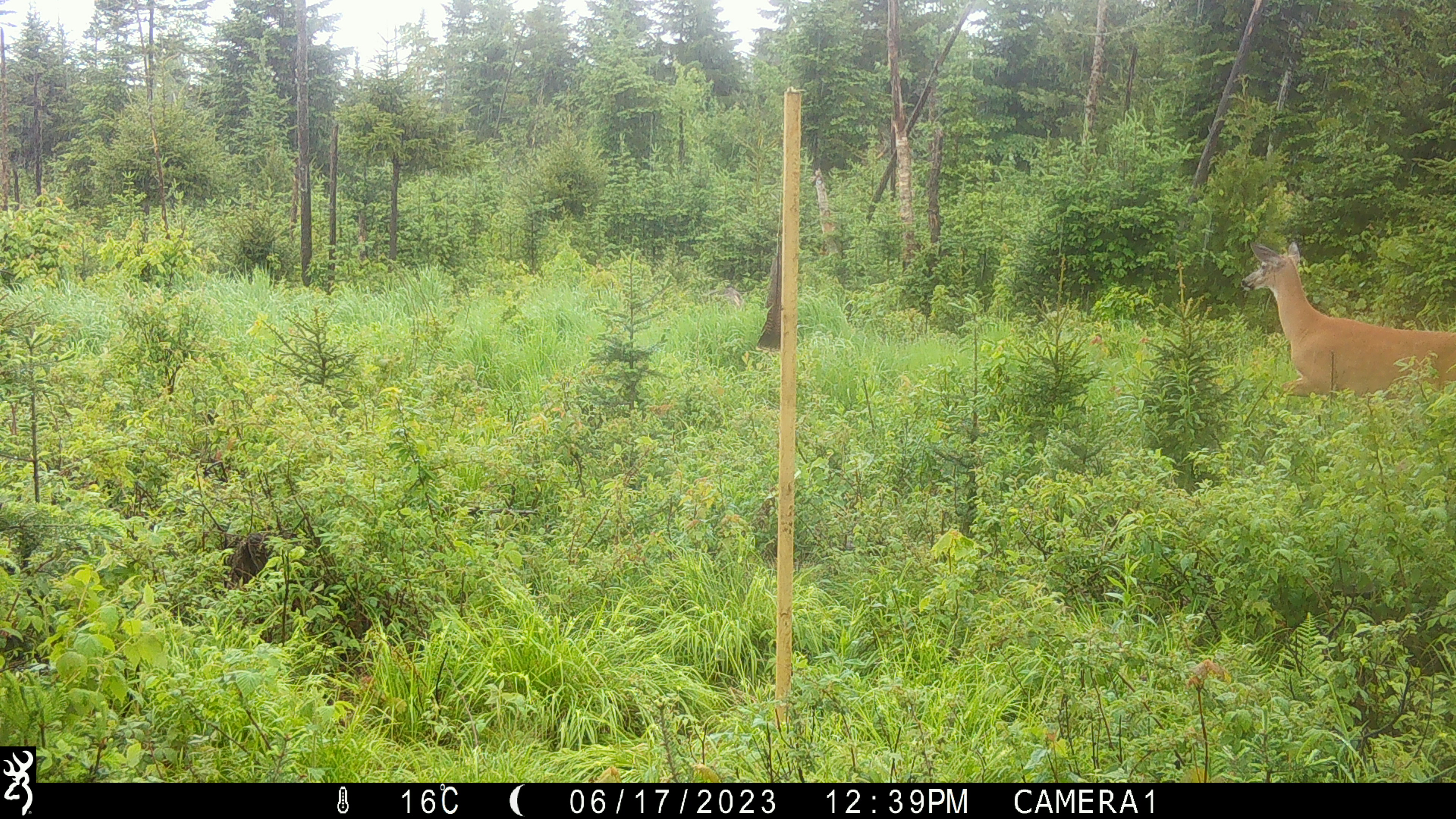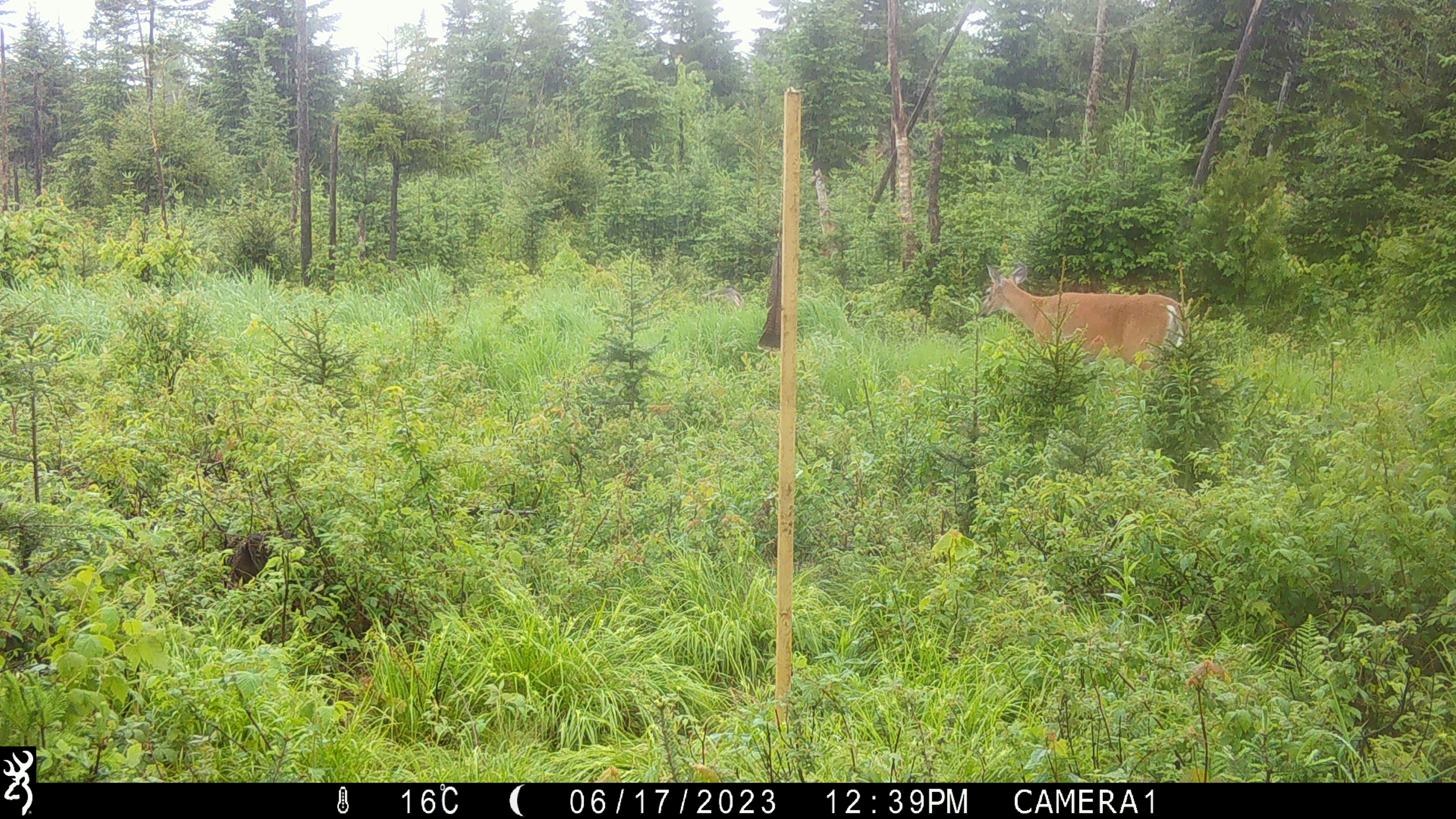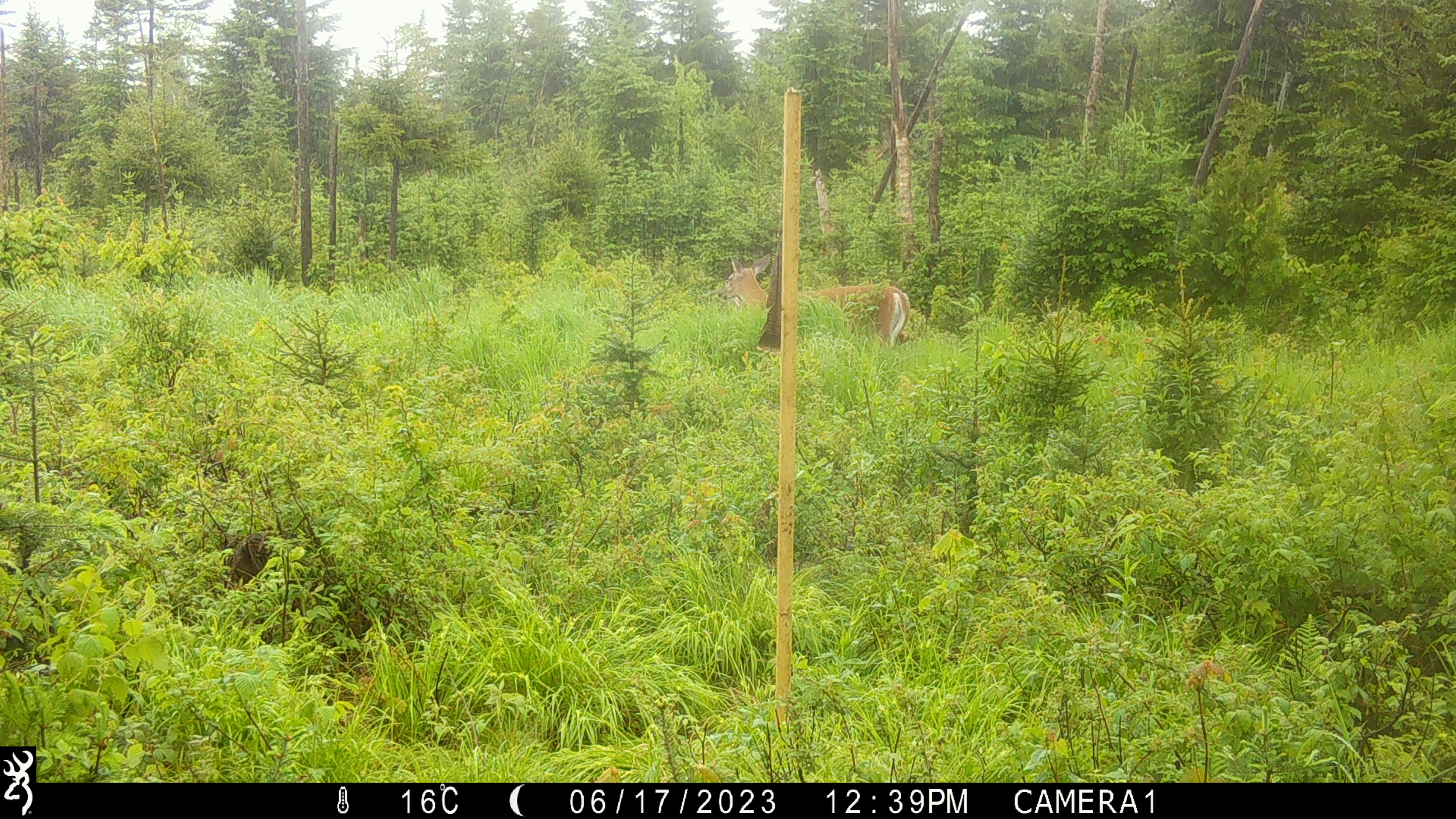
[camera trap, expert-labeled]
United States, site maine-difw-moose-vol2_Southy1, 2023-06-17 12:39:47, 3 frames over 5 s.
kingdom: Animalia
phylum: Chordata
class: Mammalia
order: Artiodactyla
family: Cervidae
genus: Odocoileus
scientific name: Odocoileus virginianus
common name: white-tailed deer